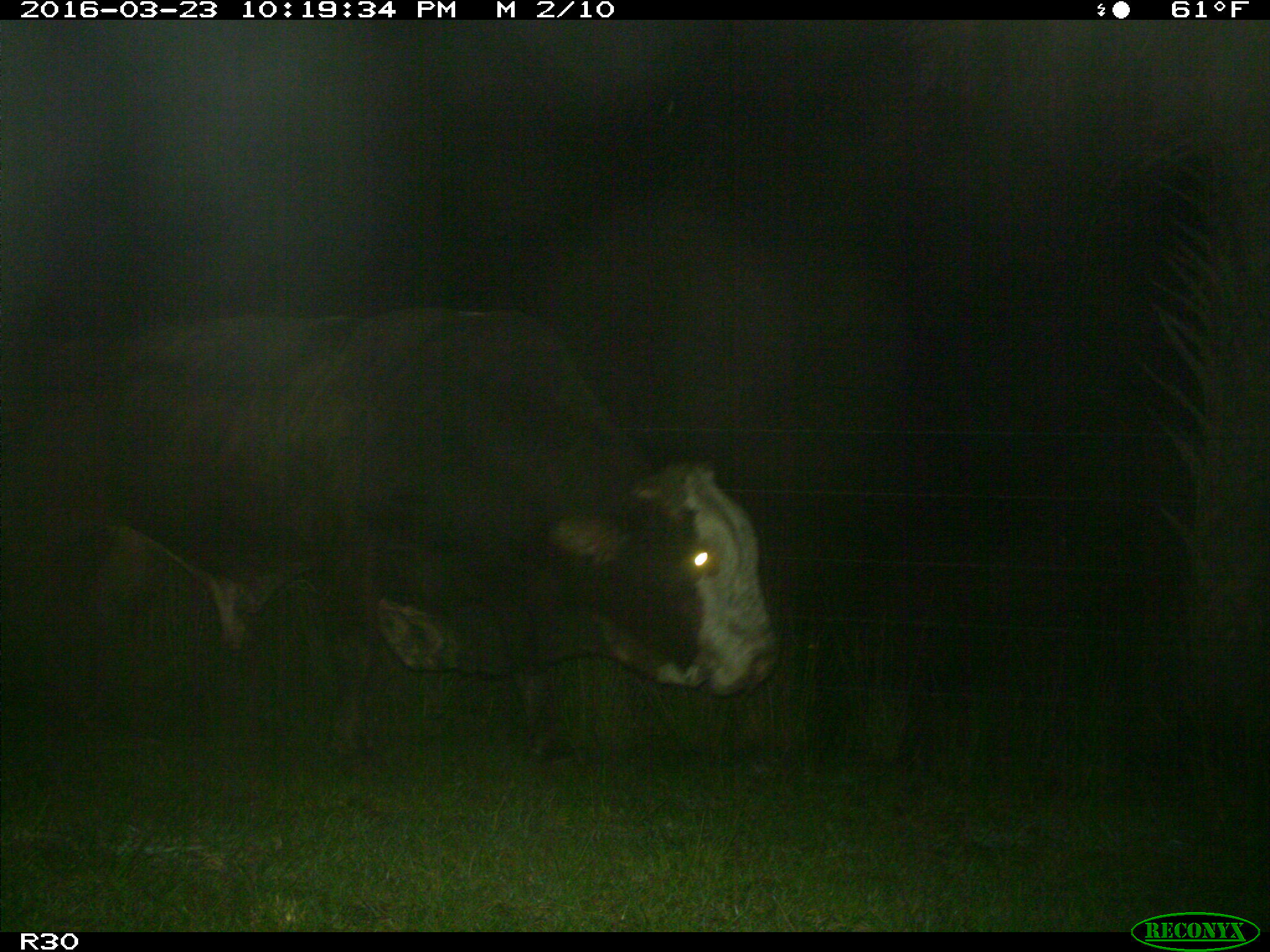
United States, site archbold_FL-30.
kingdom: Animalia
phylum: Chordata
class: Mammalia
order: Artiodactyla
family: Bovidae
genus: Bos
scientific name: Bos taurus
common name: domestic cow